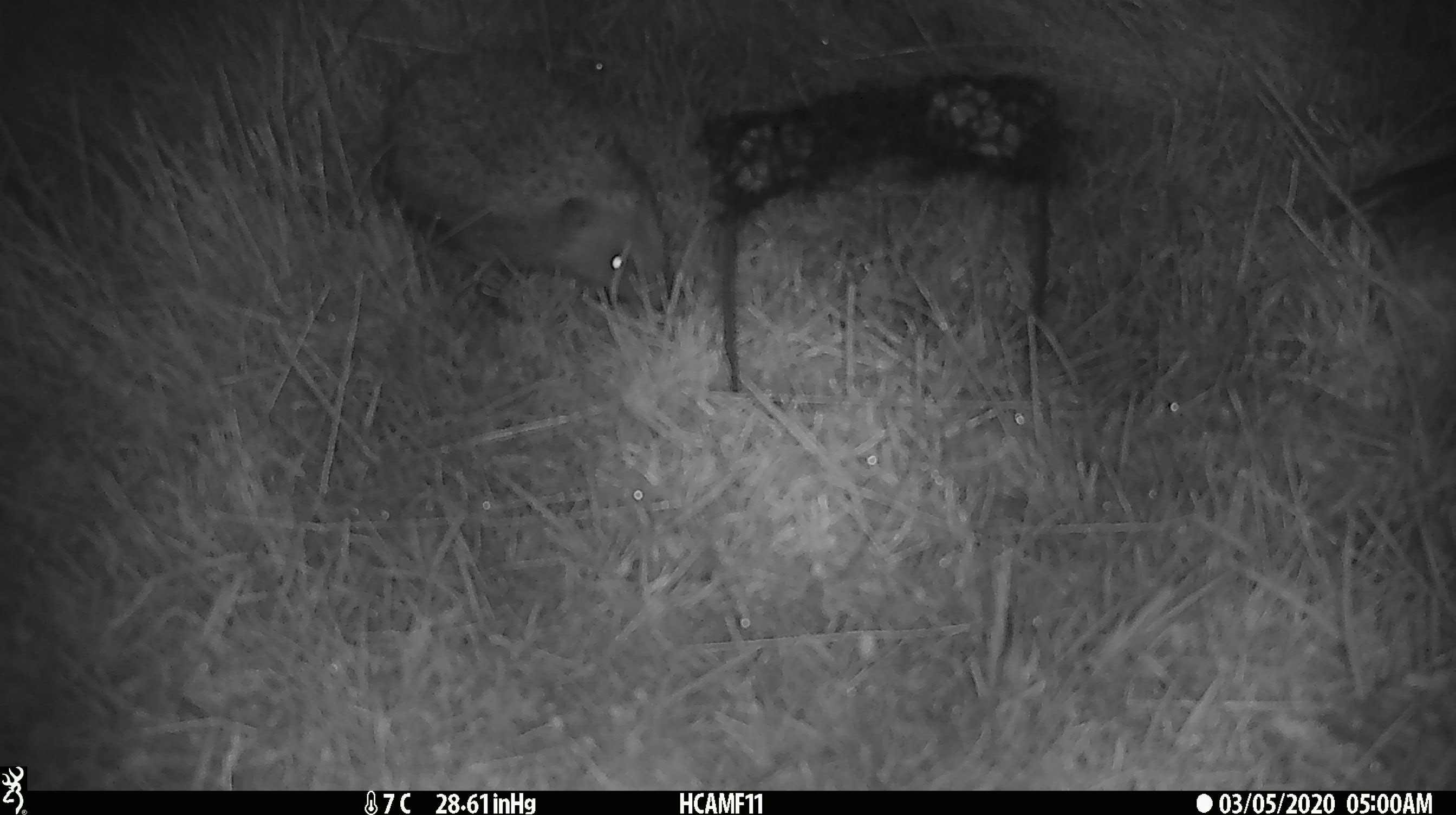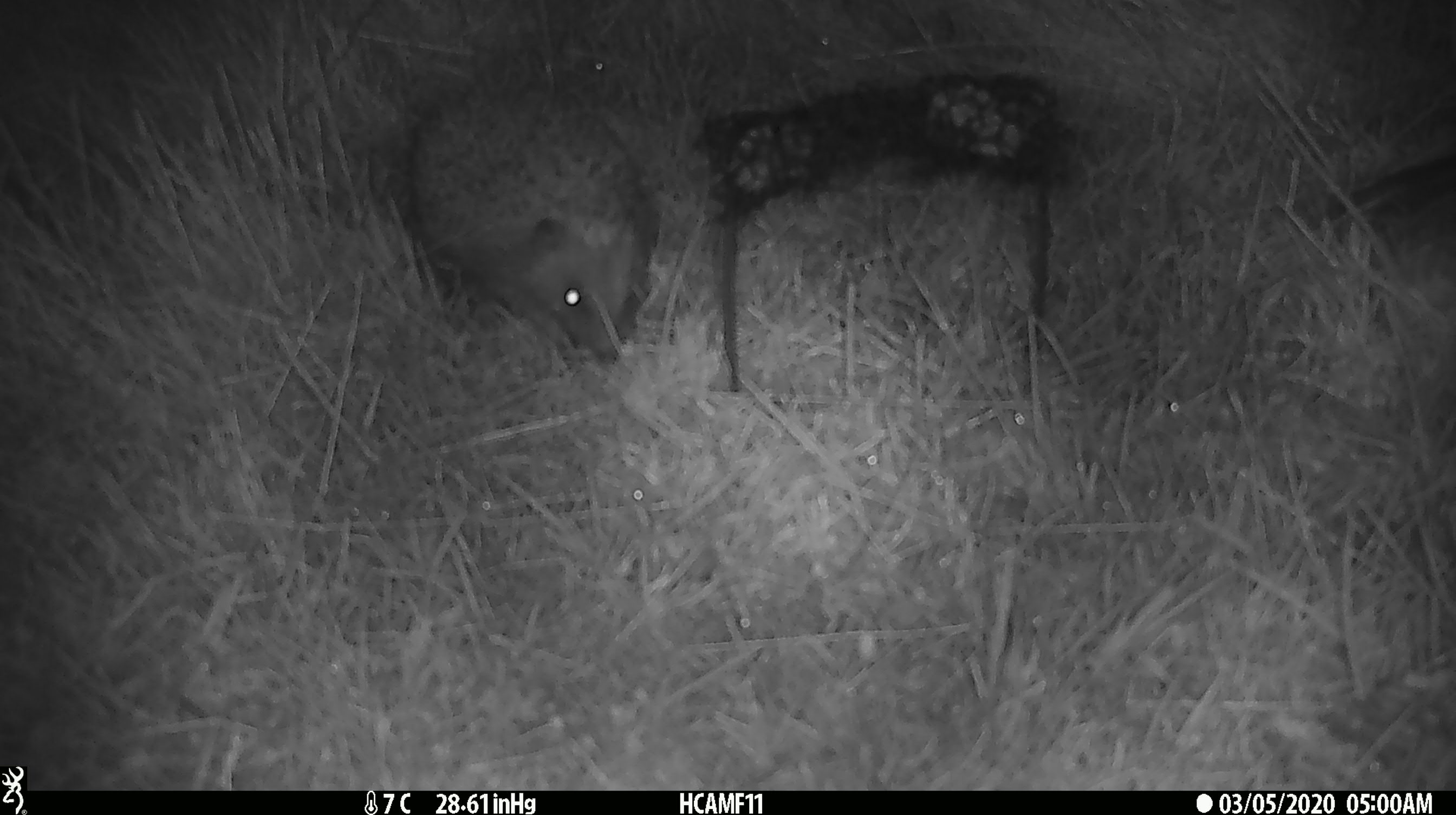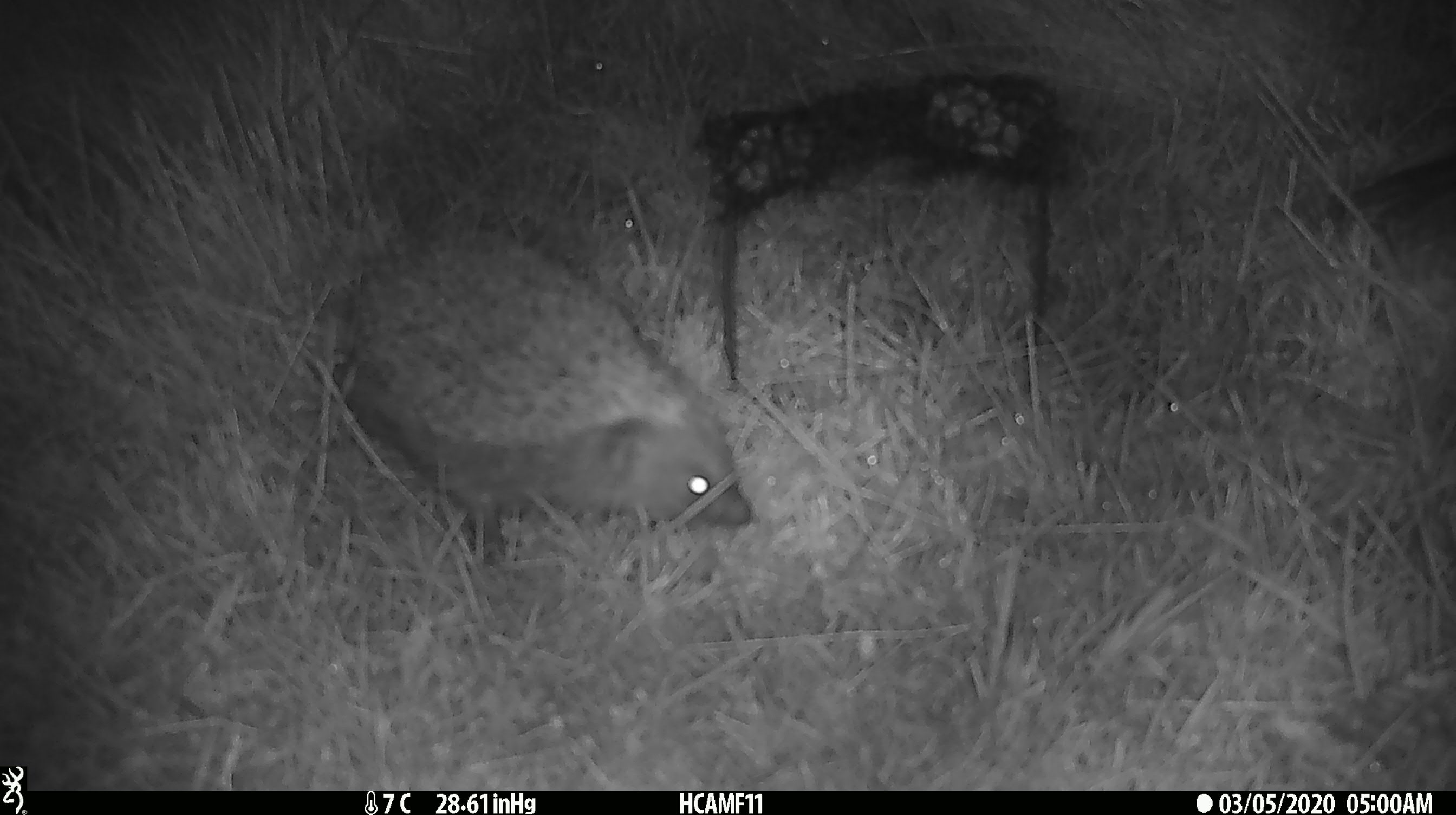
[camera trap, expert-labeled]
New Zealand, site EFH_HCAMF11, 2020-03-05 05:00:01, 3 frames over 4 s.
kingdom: Animalia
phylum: Chordata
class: Mammalia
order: Eulipotyphla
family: Erinaceidae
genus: Erinaceus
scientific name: Erinaceus europaeus europaeus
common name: european hedgehog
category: hedgehog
Hedgehog (european hedgehog) (Erinaceus europaeus europaeus).